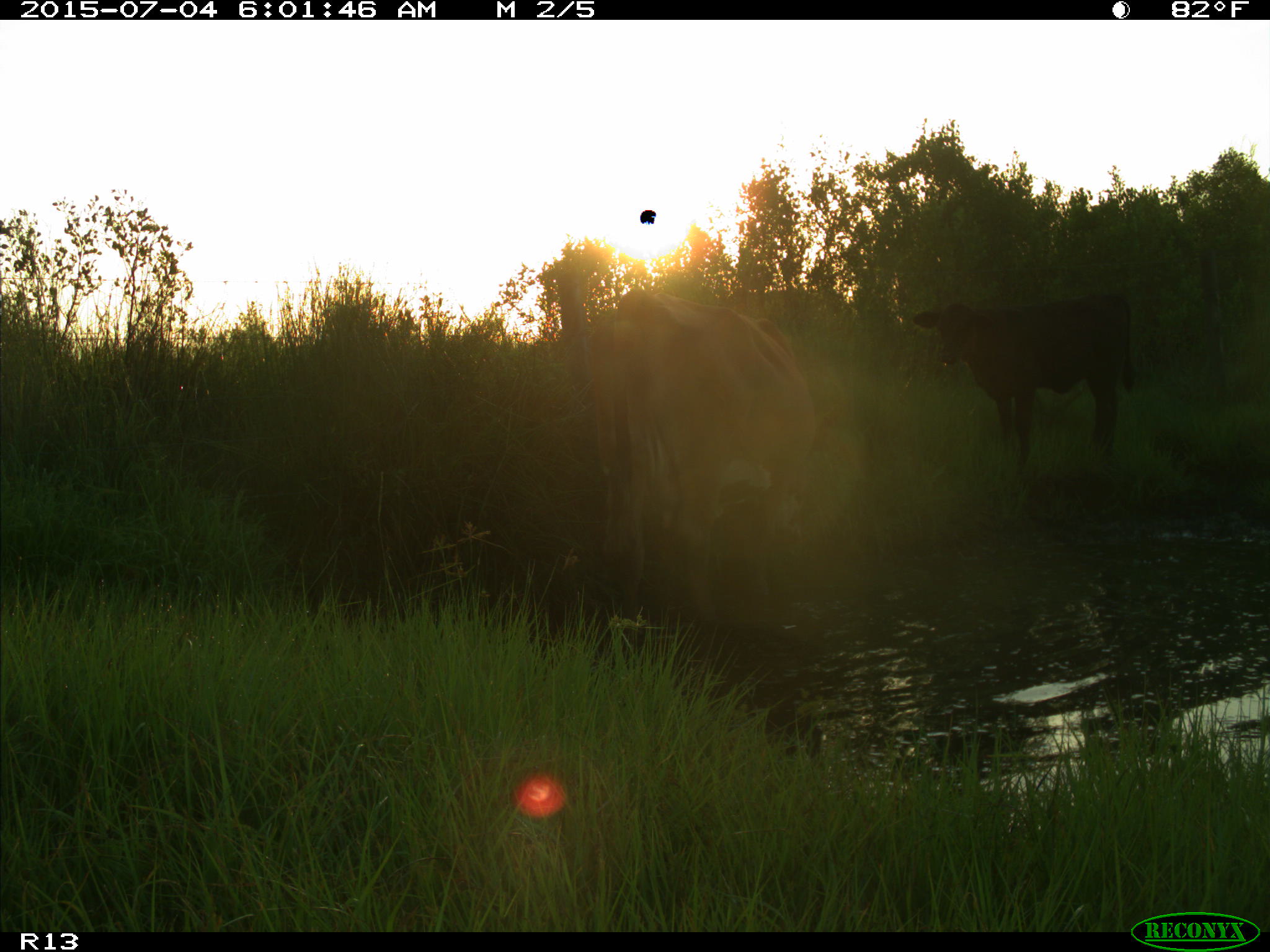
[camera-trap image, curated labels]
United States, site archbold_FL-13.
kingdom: Animalia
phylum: Chordata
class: Mammalia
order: Artiodactyla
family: Bovidae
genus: Bos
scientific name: Bos taurus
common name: domestic cow